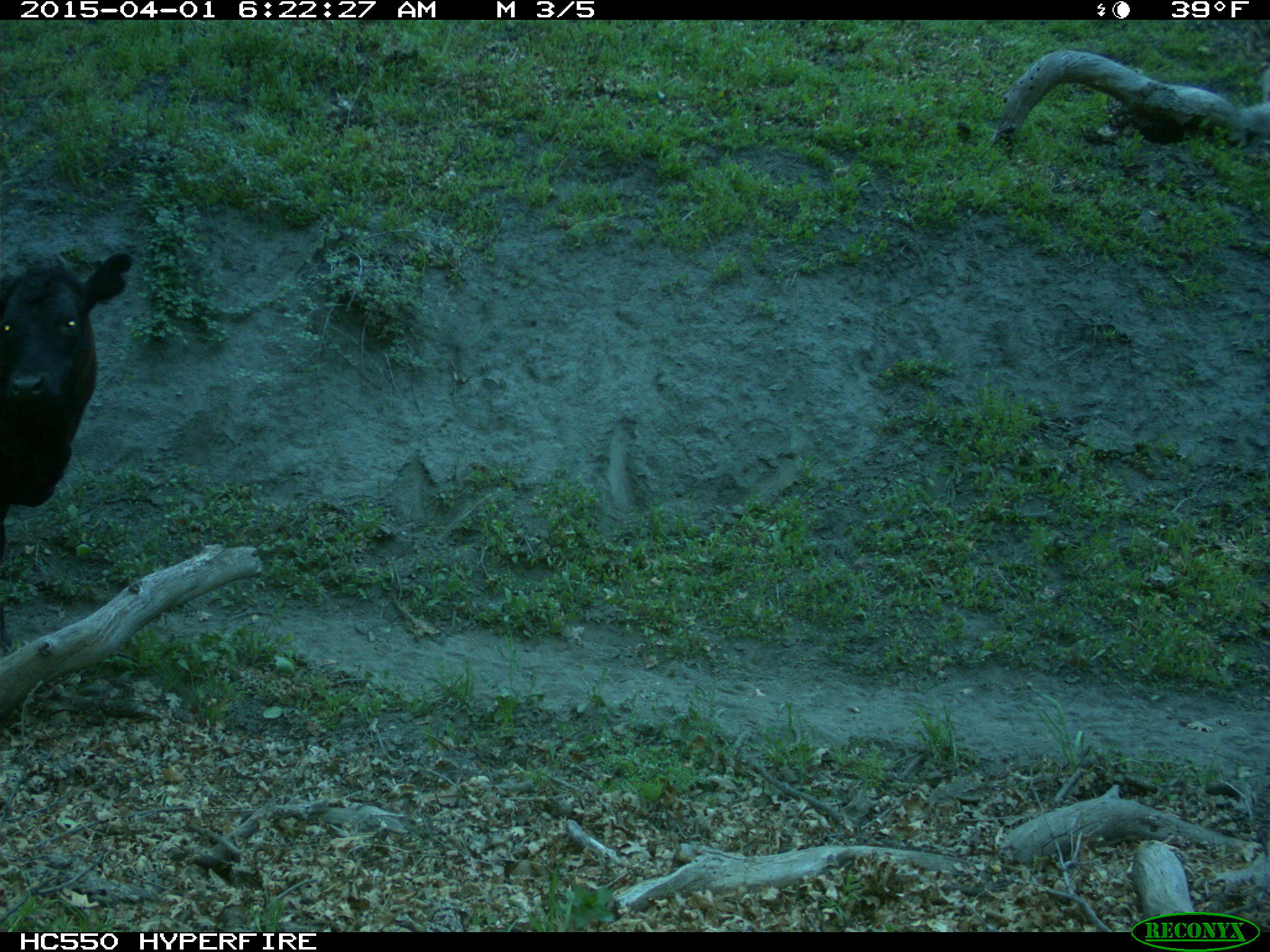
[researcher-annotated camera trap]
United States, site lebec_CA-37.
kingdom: Animalia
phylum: Chordata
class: Mammalia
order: Artiodactyla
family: Bovidae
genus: Bos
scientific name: Bos taurus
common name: domestic cow